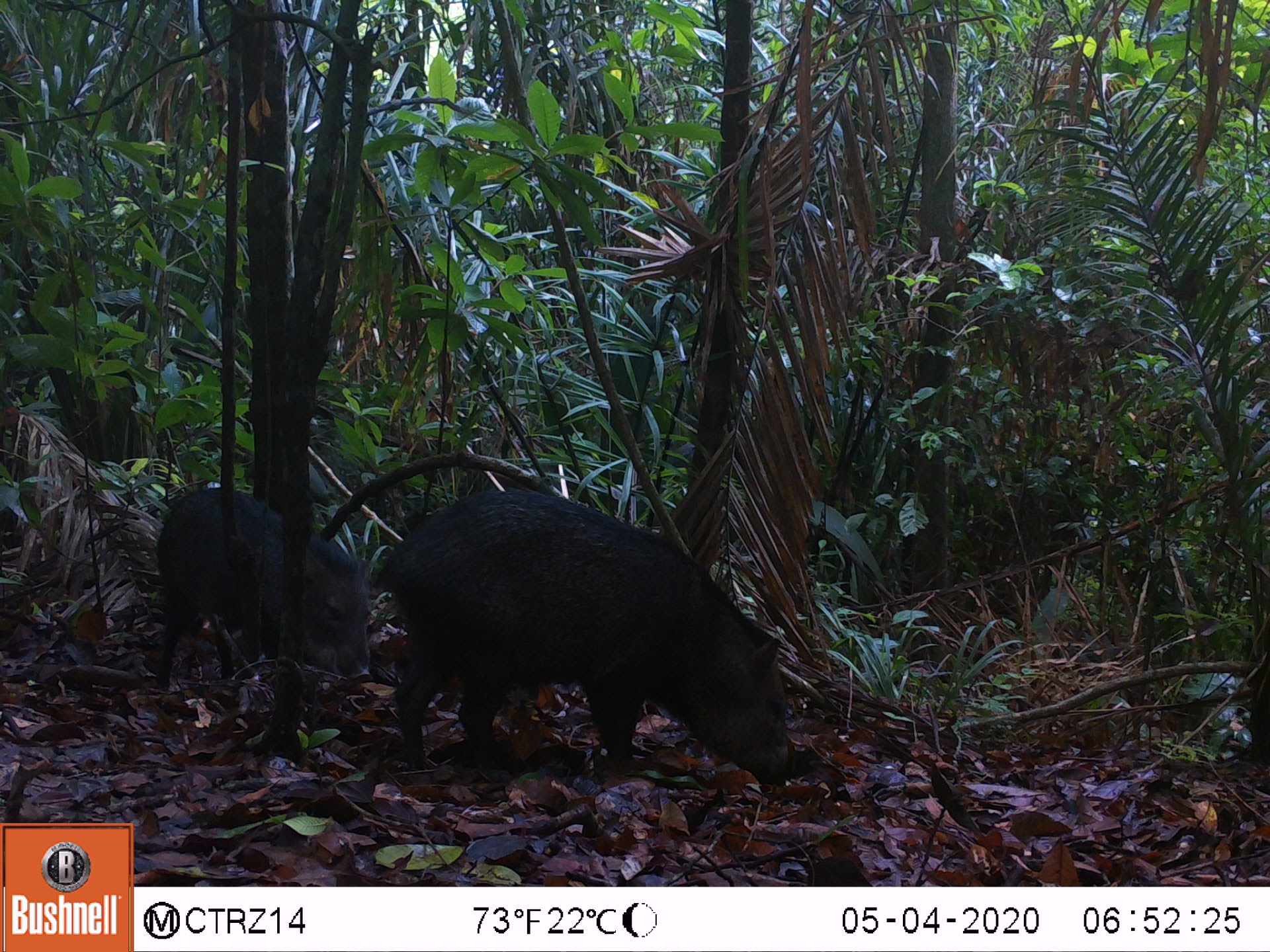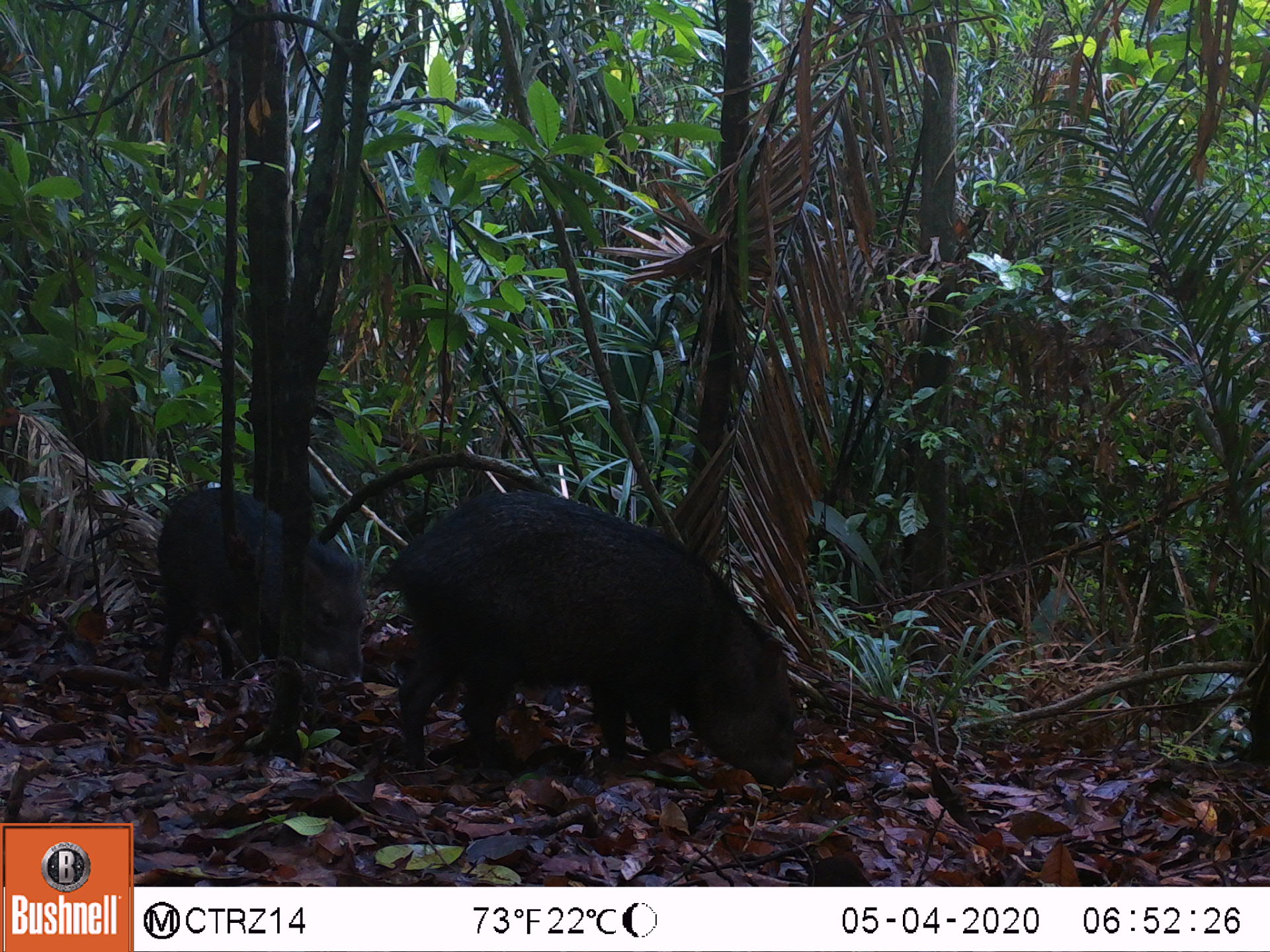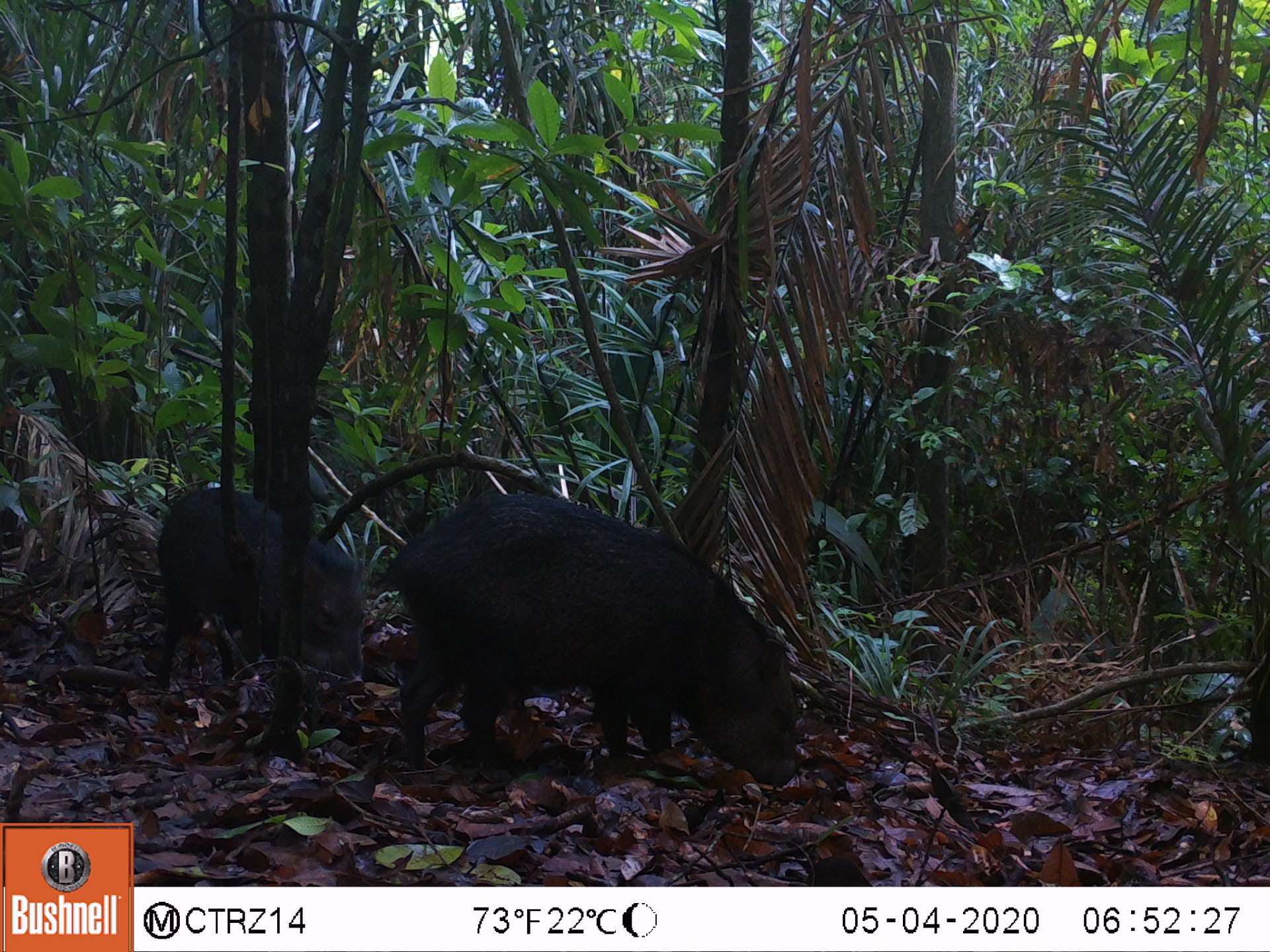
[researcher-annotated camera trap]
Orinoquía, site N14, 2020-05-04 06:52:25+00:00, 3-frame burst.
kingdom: Animalia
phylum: Chordata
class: Mammalia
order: Artiodactyla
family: Tayassuidae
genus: Pecari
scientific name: Pecari tajacu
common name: collared peccary